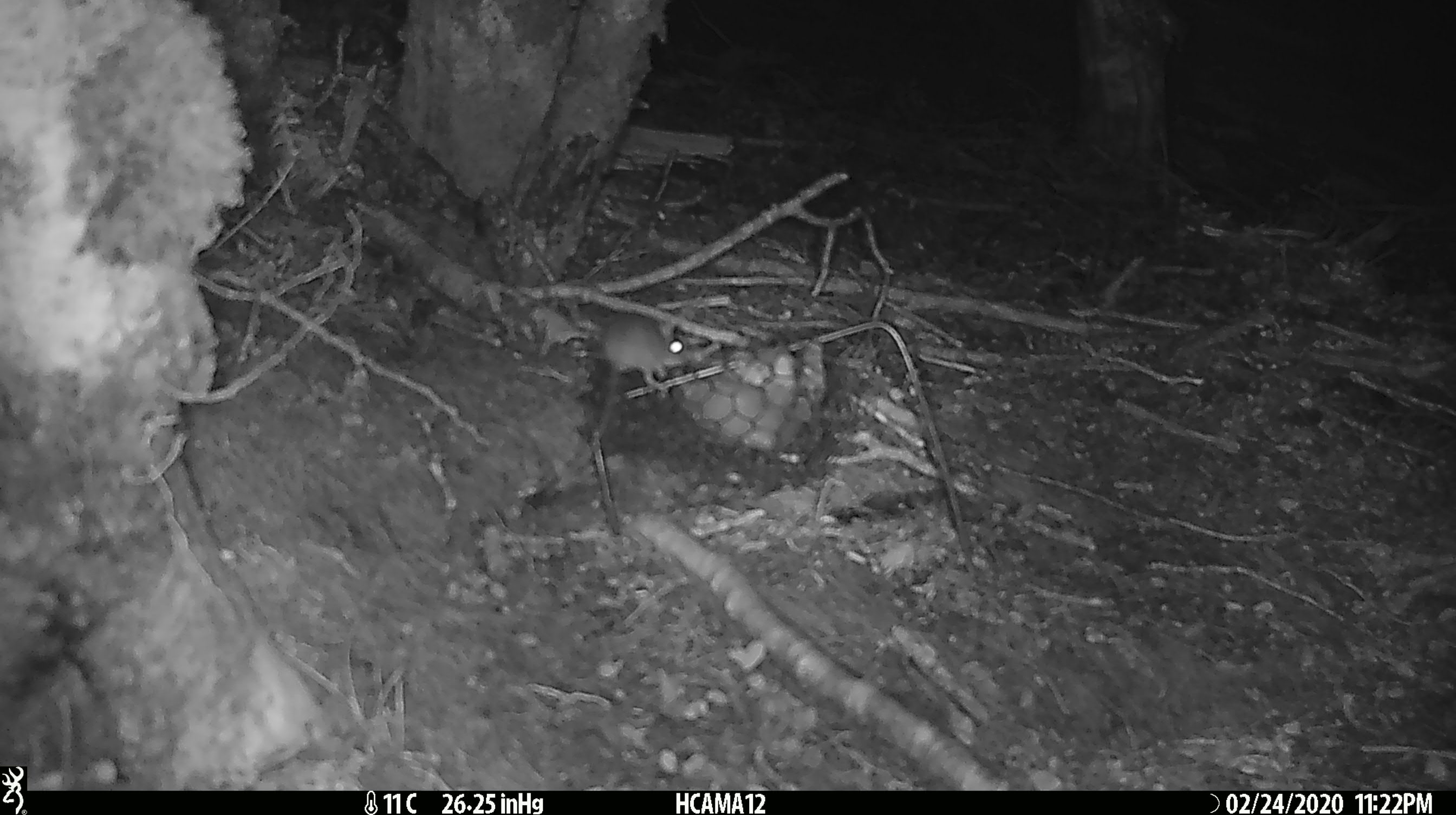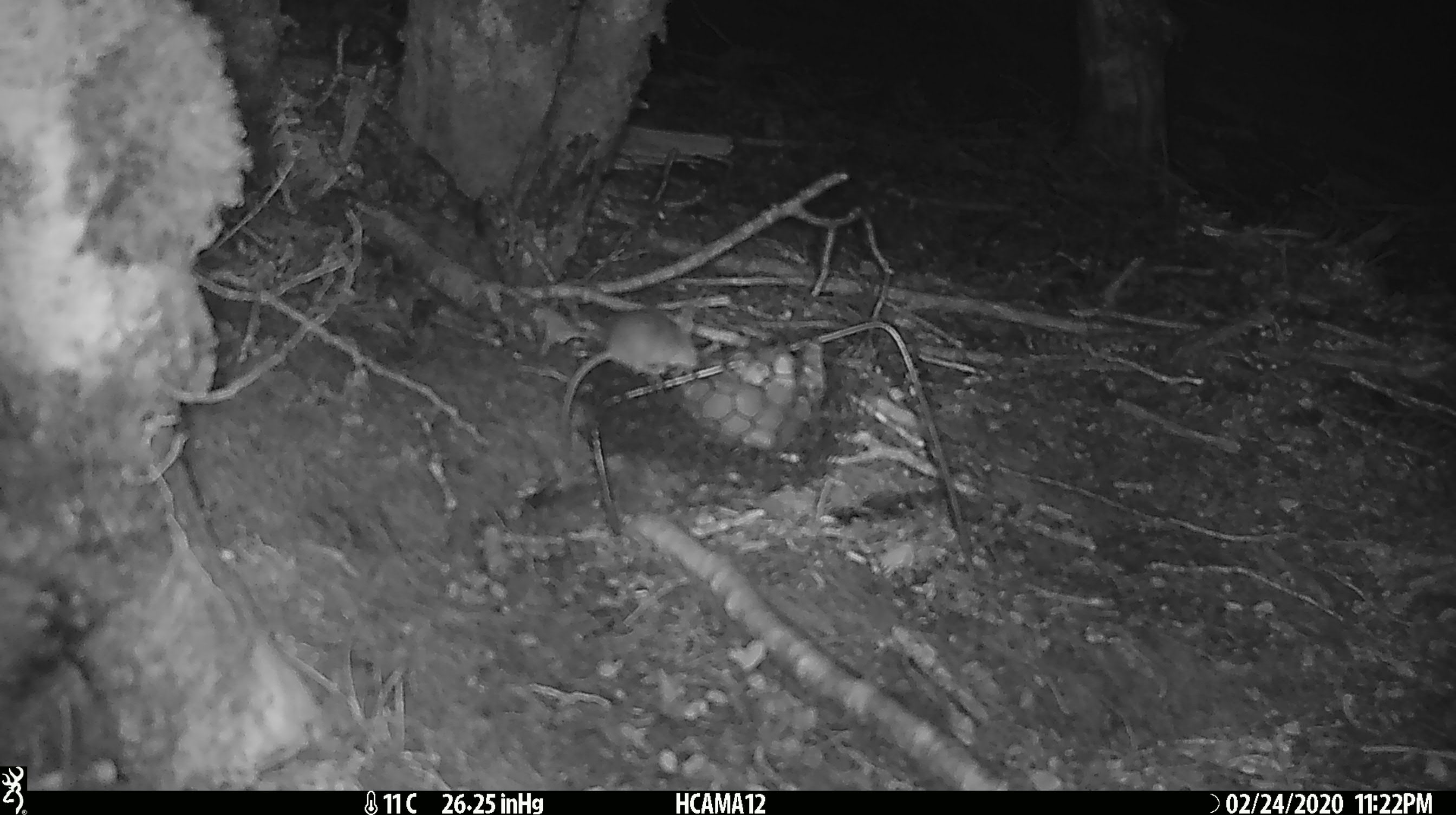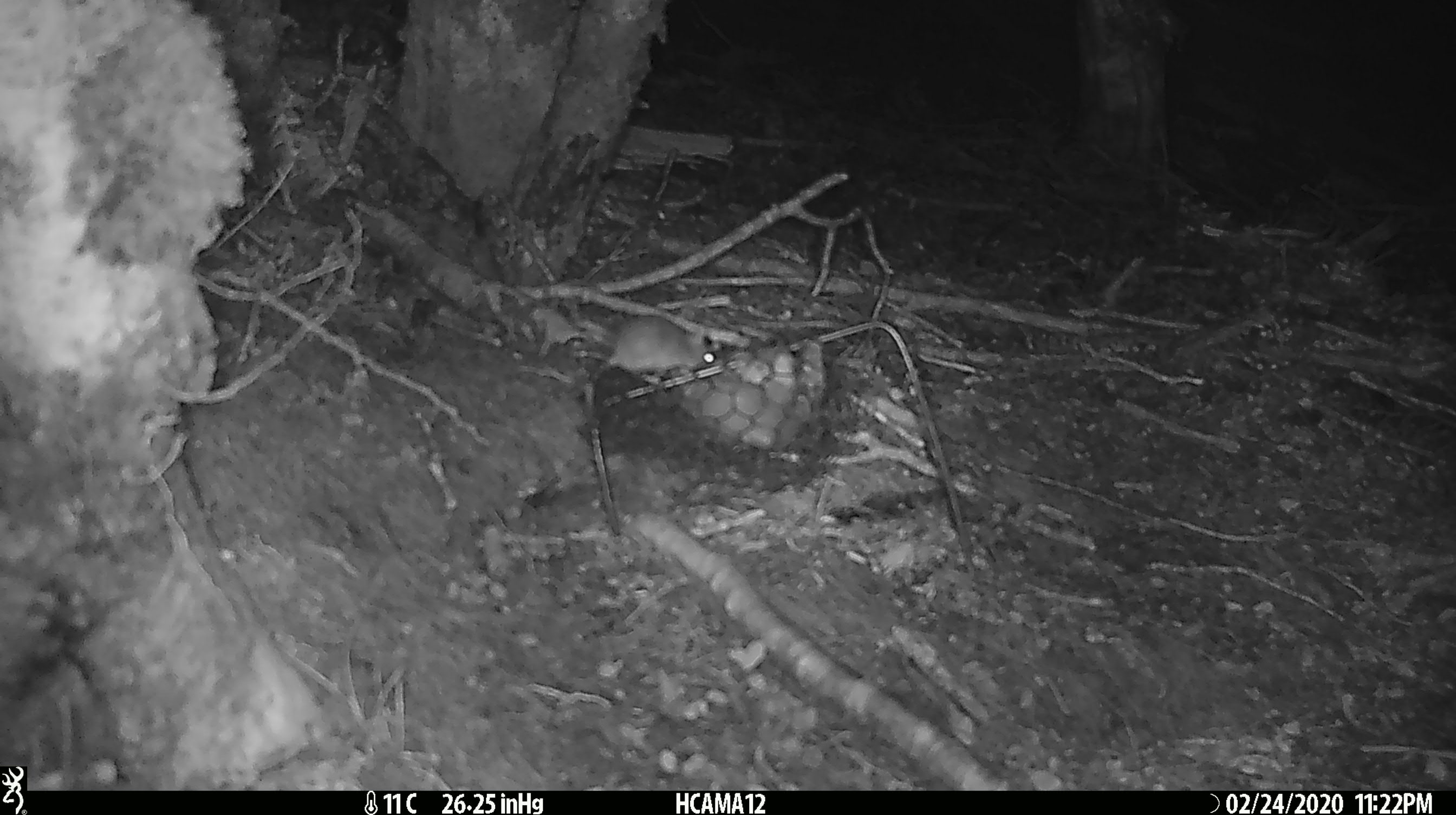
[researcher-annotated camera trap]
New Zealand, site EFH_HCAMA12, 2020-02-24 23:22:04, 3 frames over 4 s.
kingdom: Animalia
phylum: Chordata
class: Mammalia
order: Rodentia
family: Muridae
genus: Mus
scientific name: Mus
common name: mouse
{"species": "mouse (Mus)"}